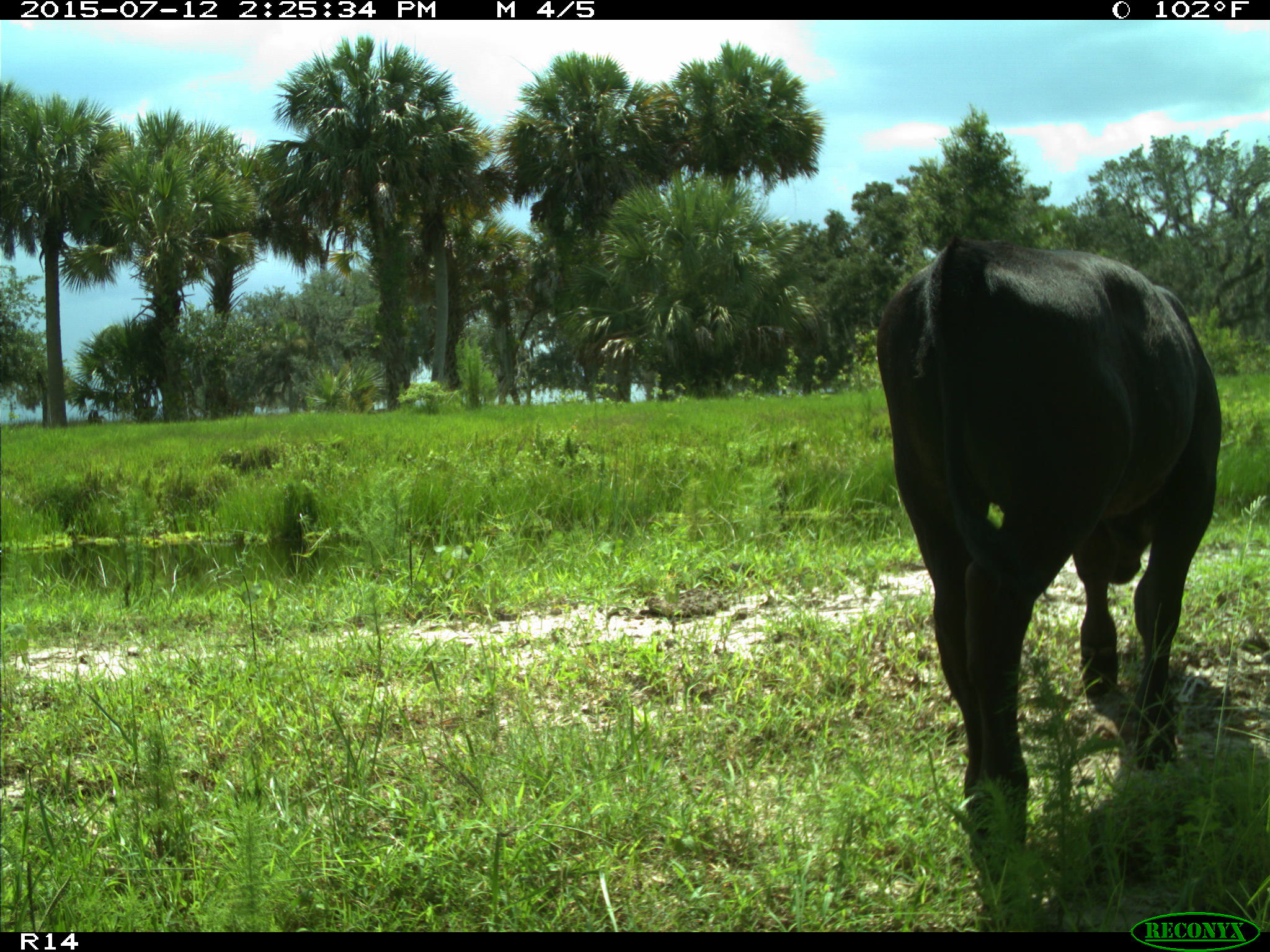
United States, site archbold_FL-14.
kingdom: Animalia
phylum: Chordata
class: Mammalia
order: Artiodactyla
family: Bovidae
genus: Bos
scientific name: Bos taurus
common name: domestic cow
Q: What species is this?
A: Bos taurus (domestic cow).